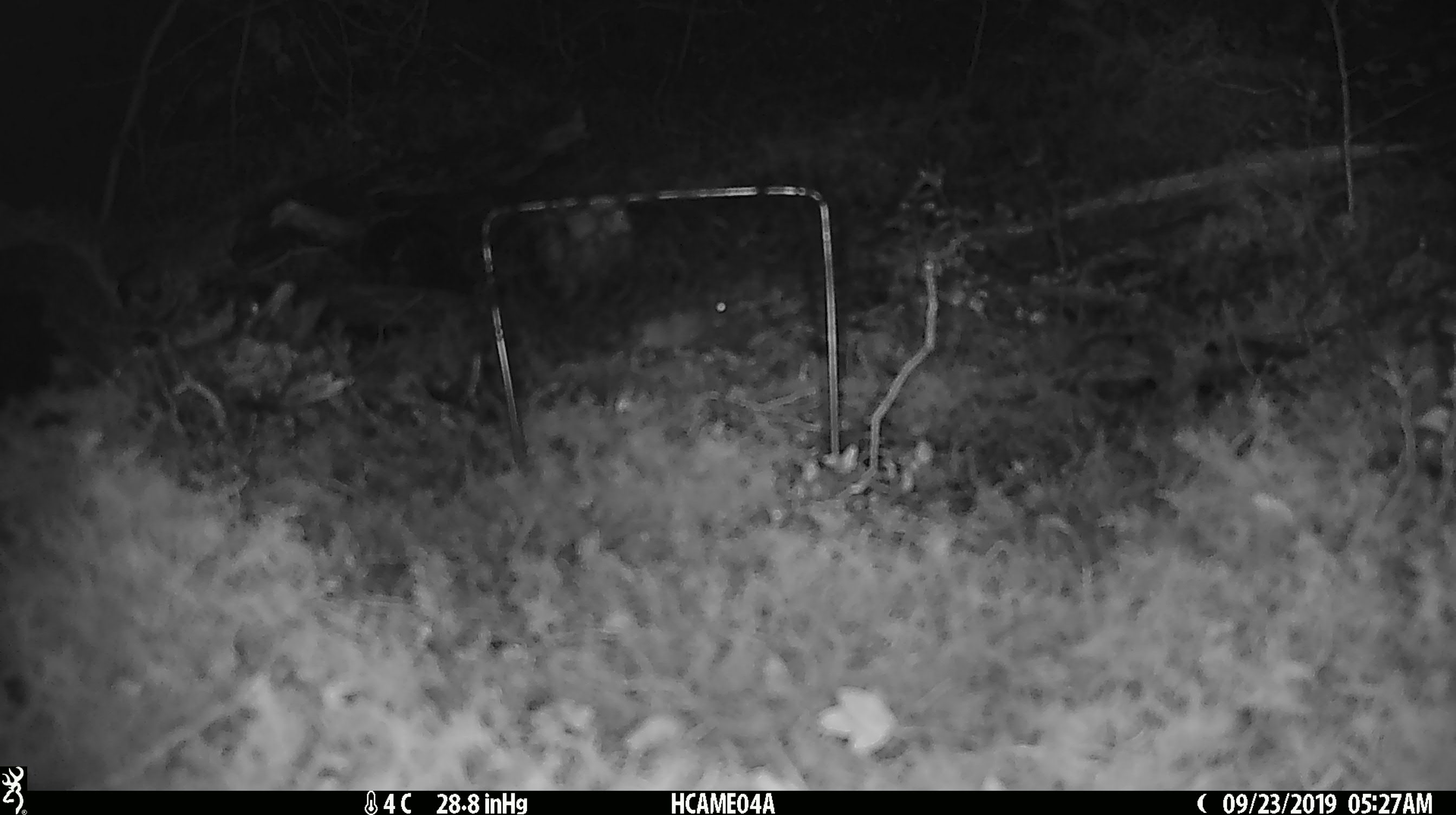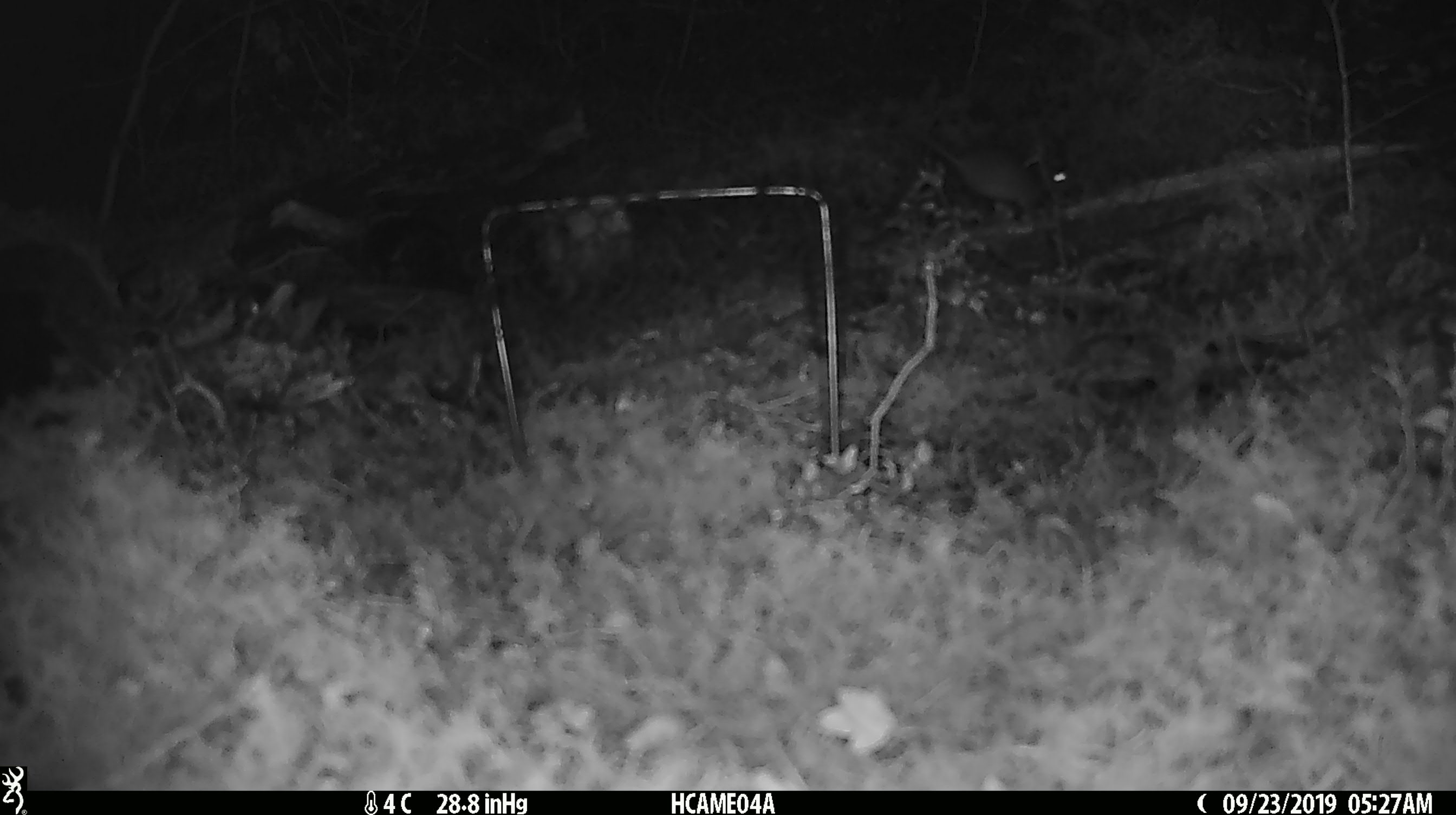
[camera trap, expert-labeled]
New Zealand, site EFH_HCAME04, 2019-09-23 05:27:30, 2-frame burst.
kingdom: Animalia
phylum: Chordata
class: Mammalia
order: Rodentia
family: Muridae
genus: Mus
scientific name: Mus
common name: mouse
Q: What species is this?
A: Mouse (Mus).